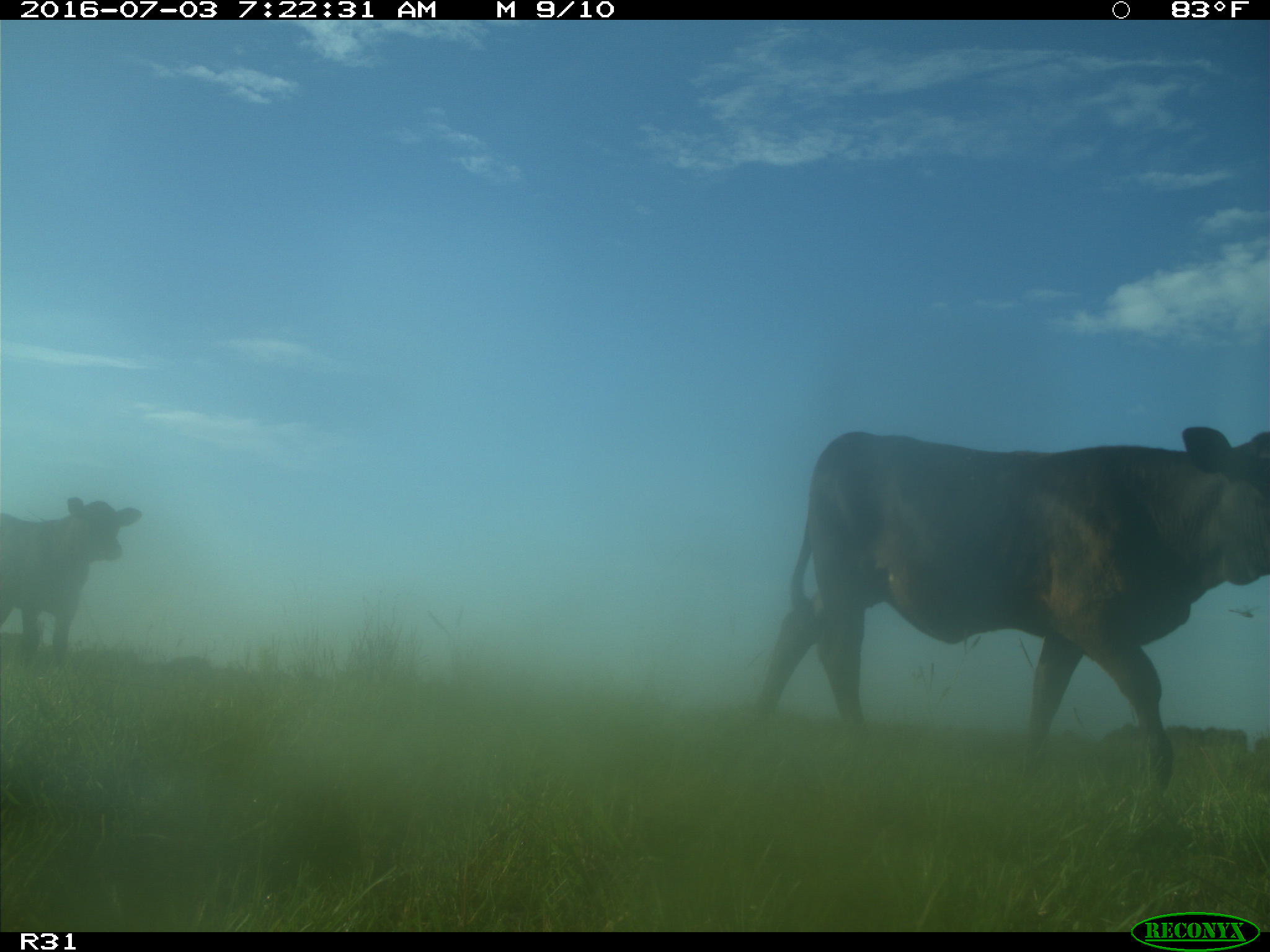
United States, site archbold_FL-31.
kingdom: Animalia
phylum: Chordata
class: Mammalia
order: Artiodactyla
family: Bovidae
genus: Bos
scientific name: Bos taurus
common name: domestic cow